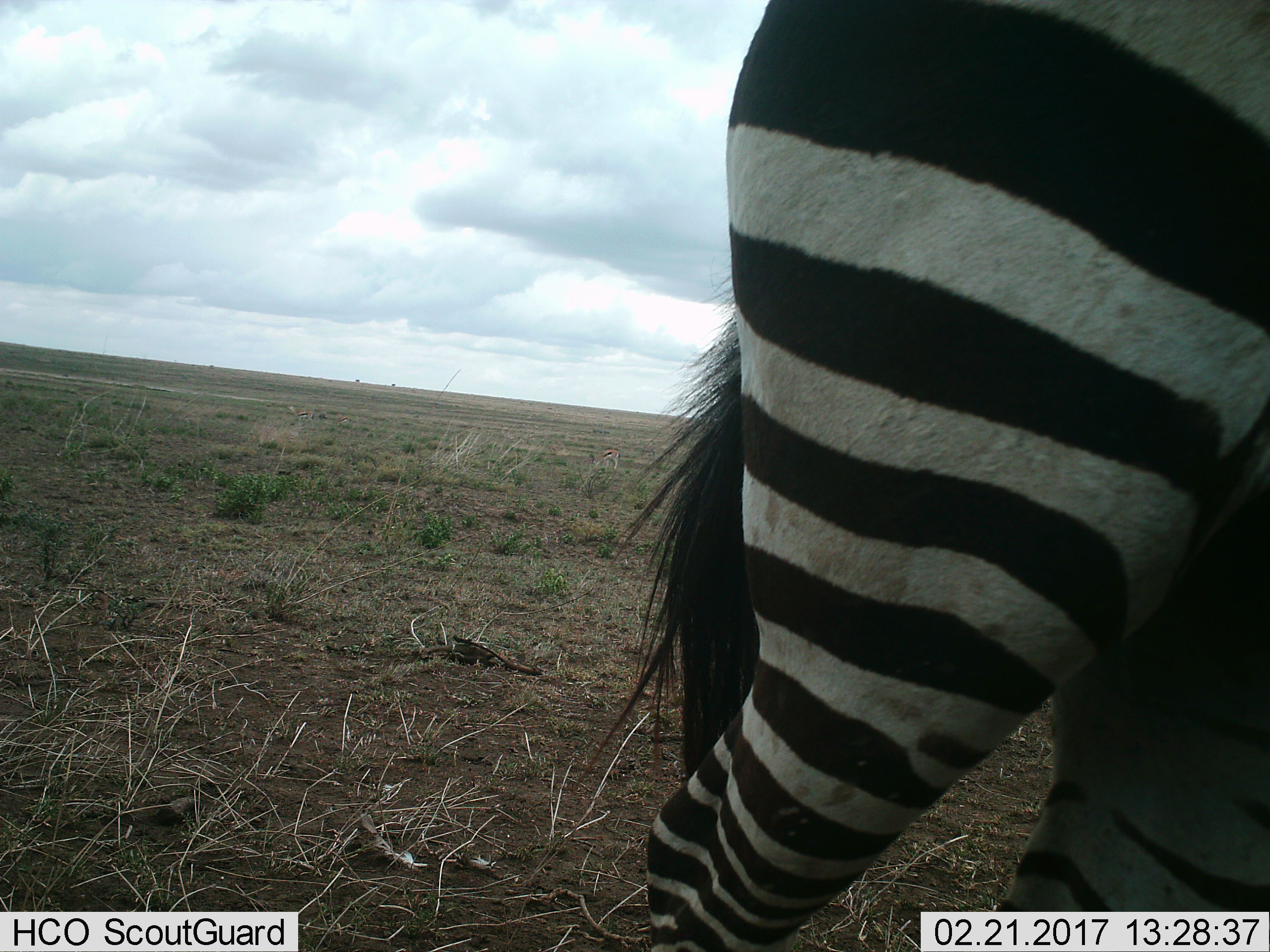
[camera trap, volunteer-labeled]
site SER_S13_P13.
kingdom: Animalia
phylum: Chordata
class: Mammalia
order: Perissodactyla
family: Equidae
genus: Equus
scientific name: Equus quagga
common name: plains zebra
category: zebraplains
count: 1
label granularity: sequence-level